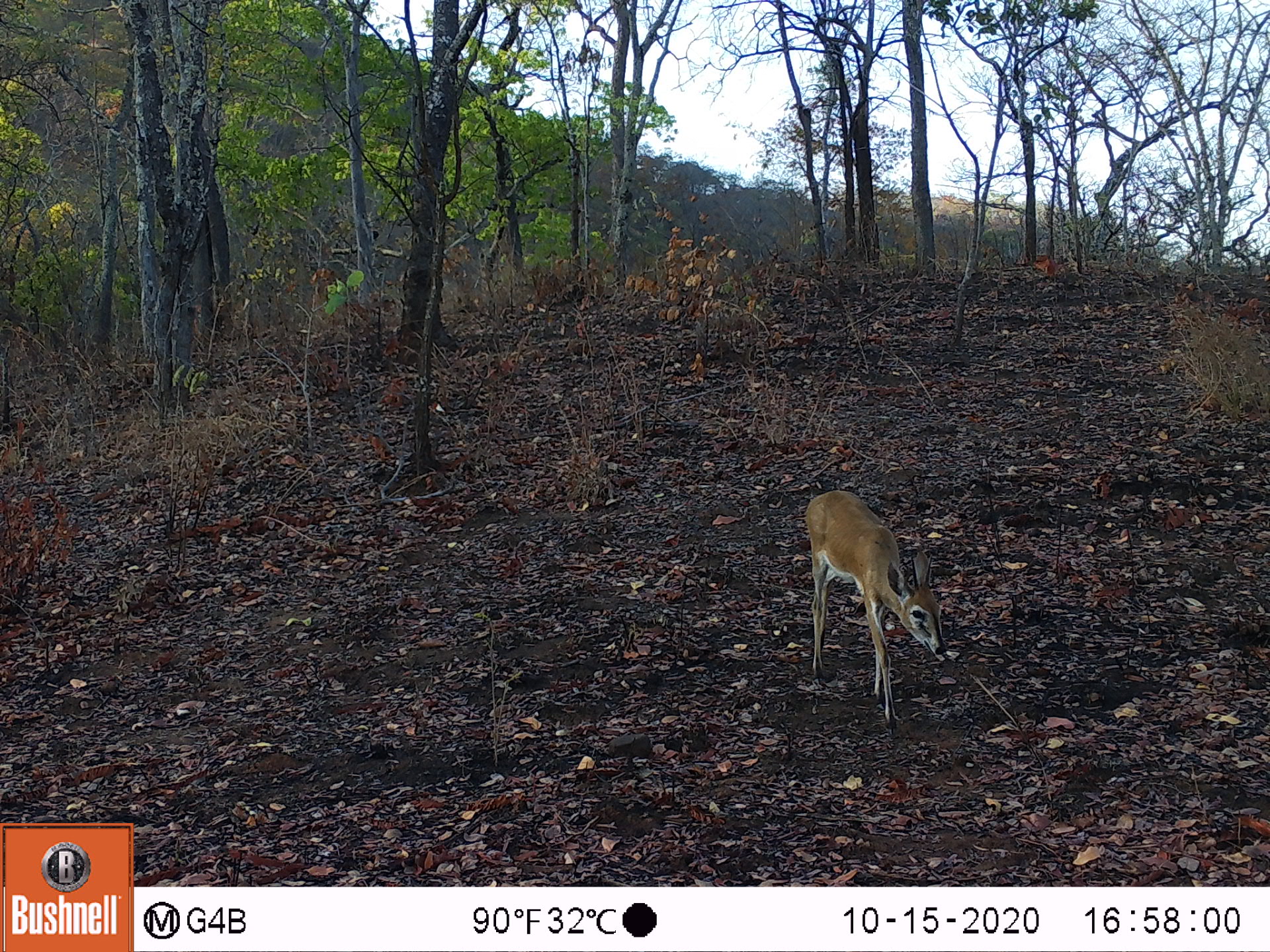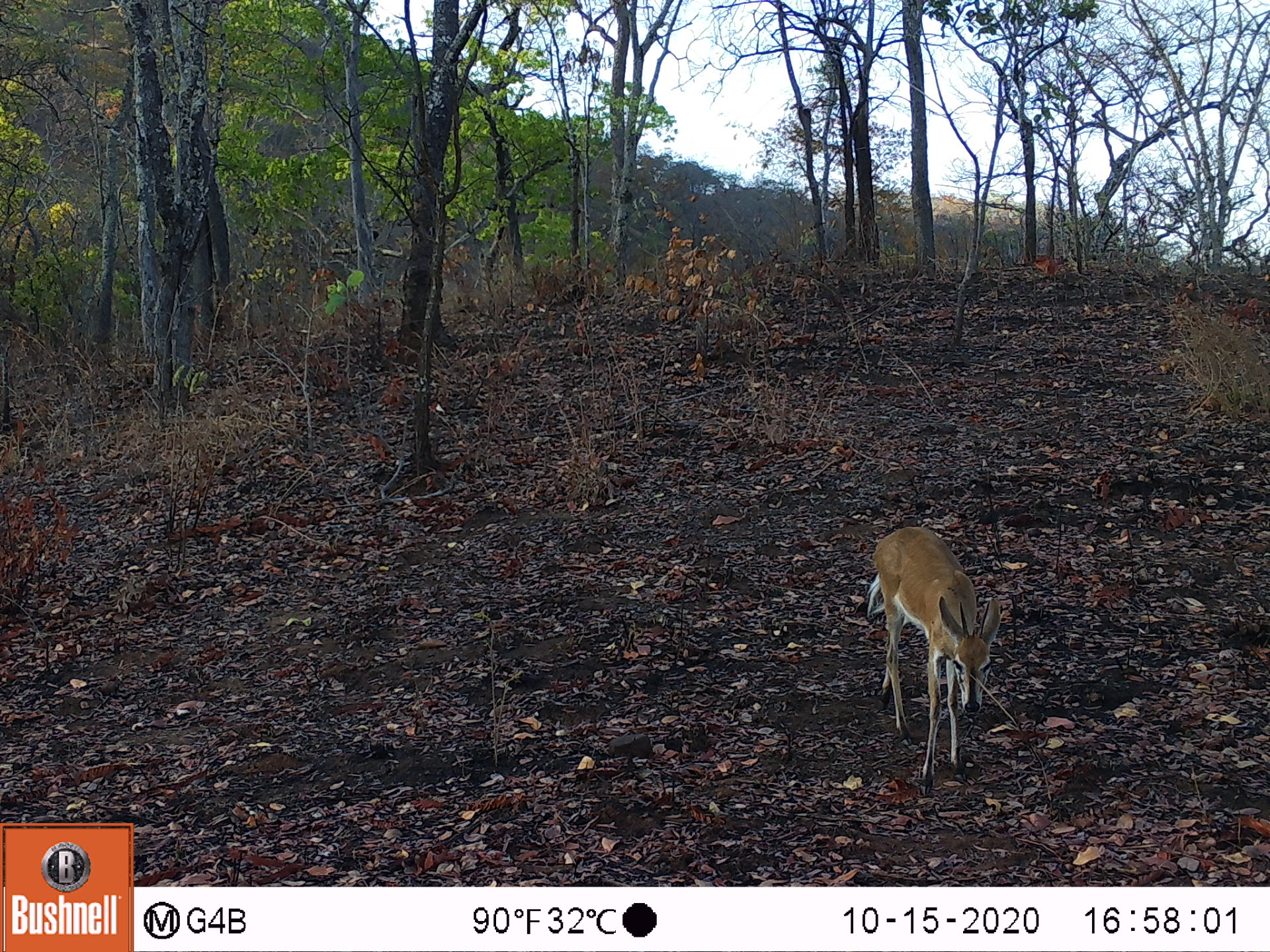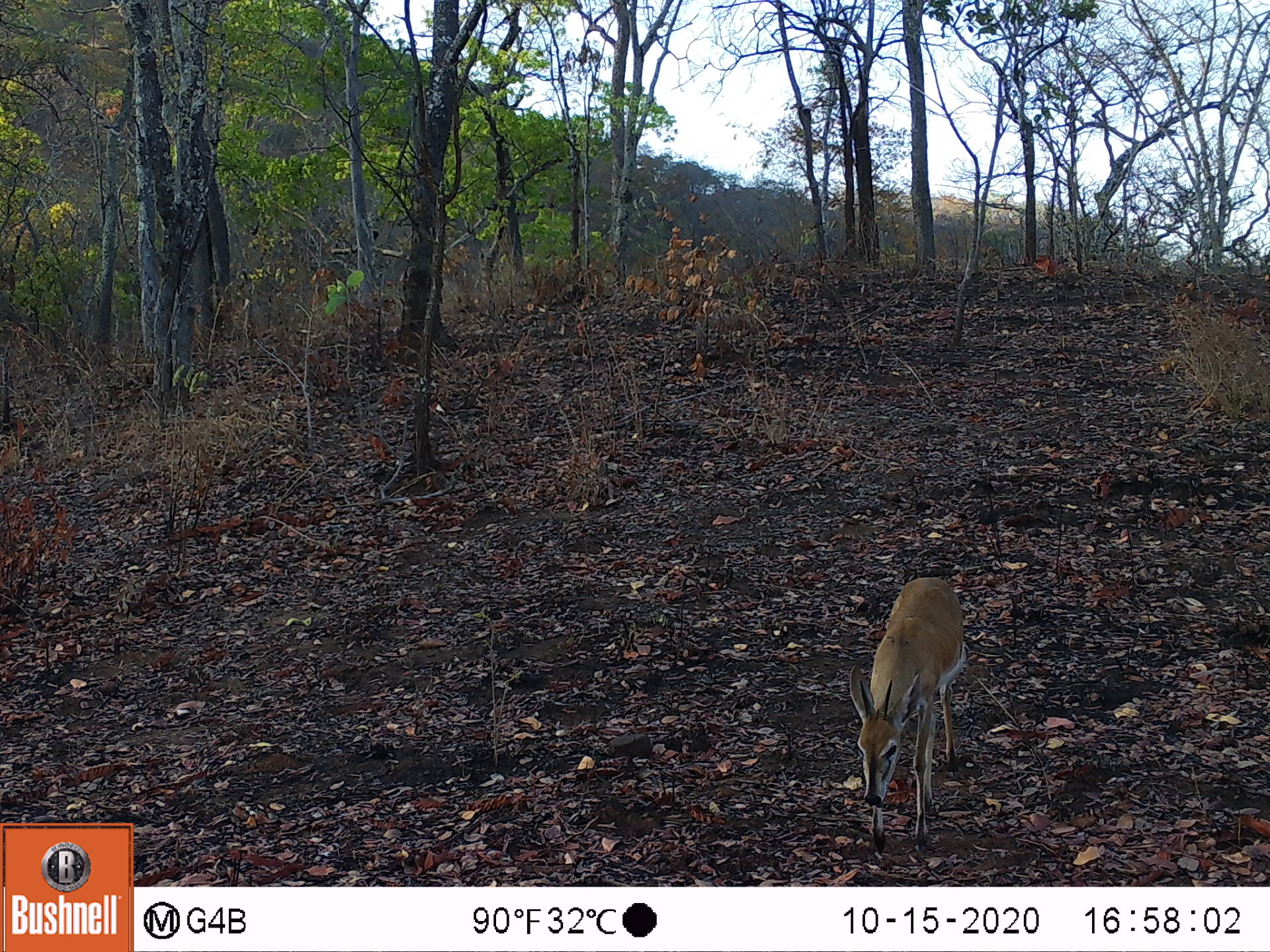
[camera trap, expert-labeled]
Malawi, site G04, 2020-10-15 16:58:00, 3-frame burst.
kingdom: Animalia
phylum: Chordata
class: Mammalia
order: Artiodactyla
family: Bovidae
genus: Sylvicapra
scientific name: Sylvicapra grimmia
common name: common duiker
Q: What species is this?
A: Common duiker (Sylvicapra grimmia).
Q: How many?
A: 1.